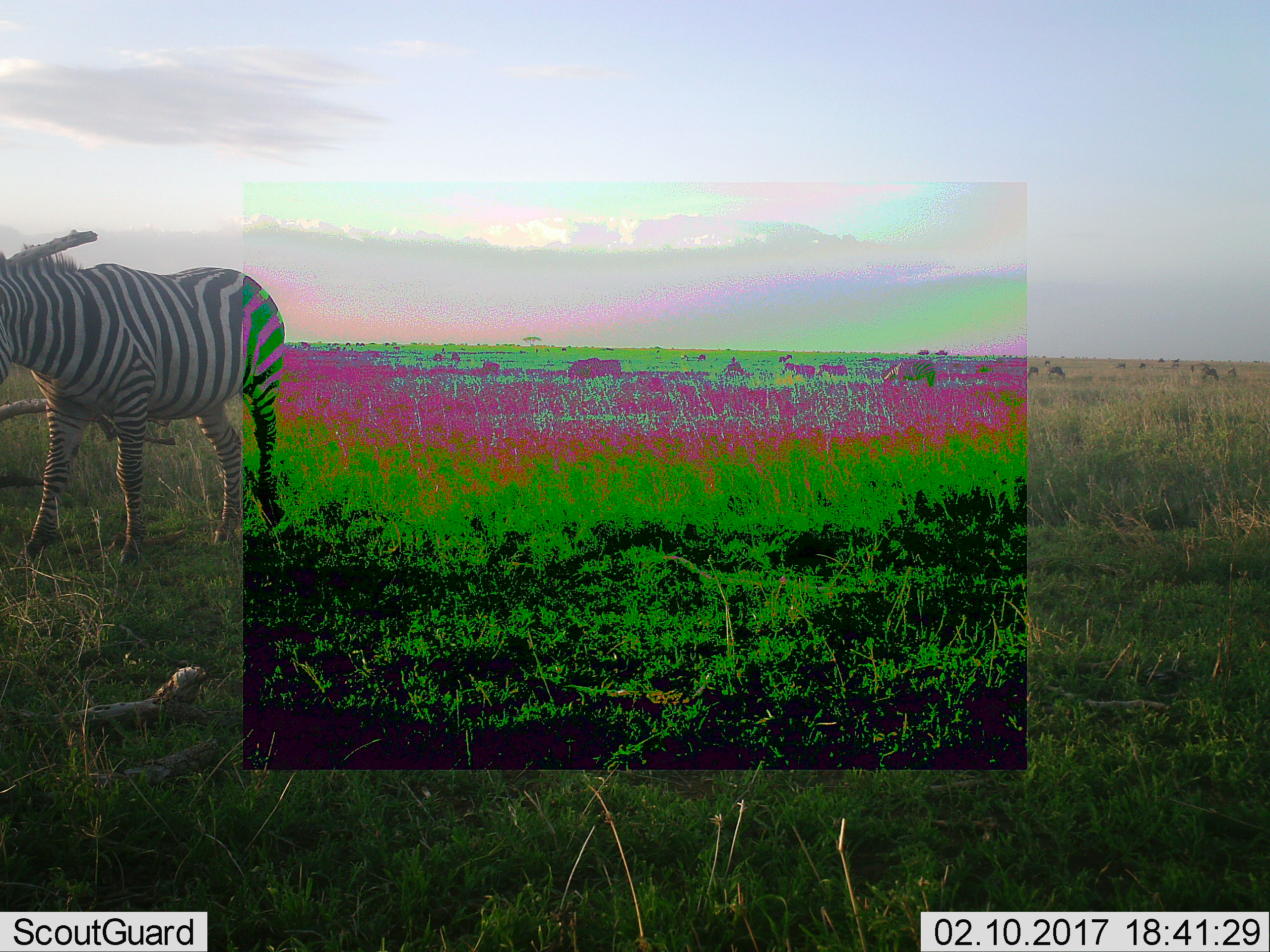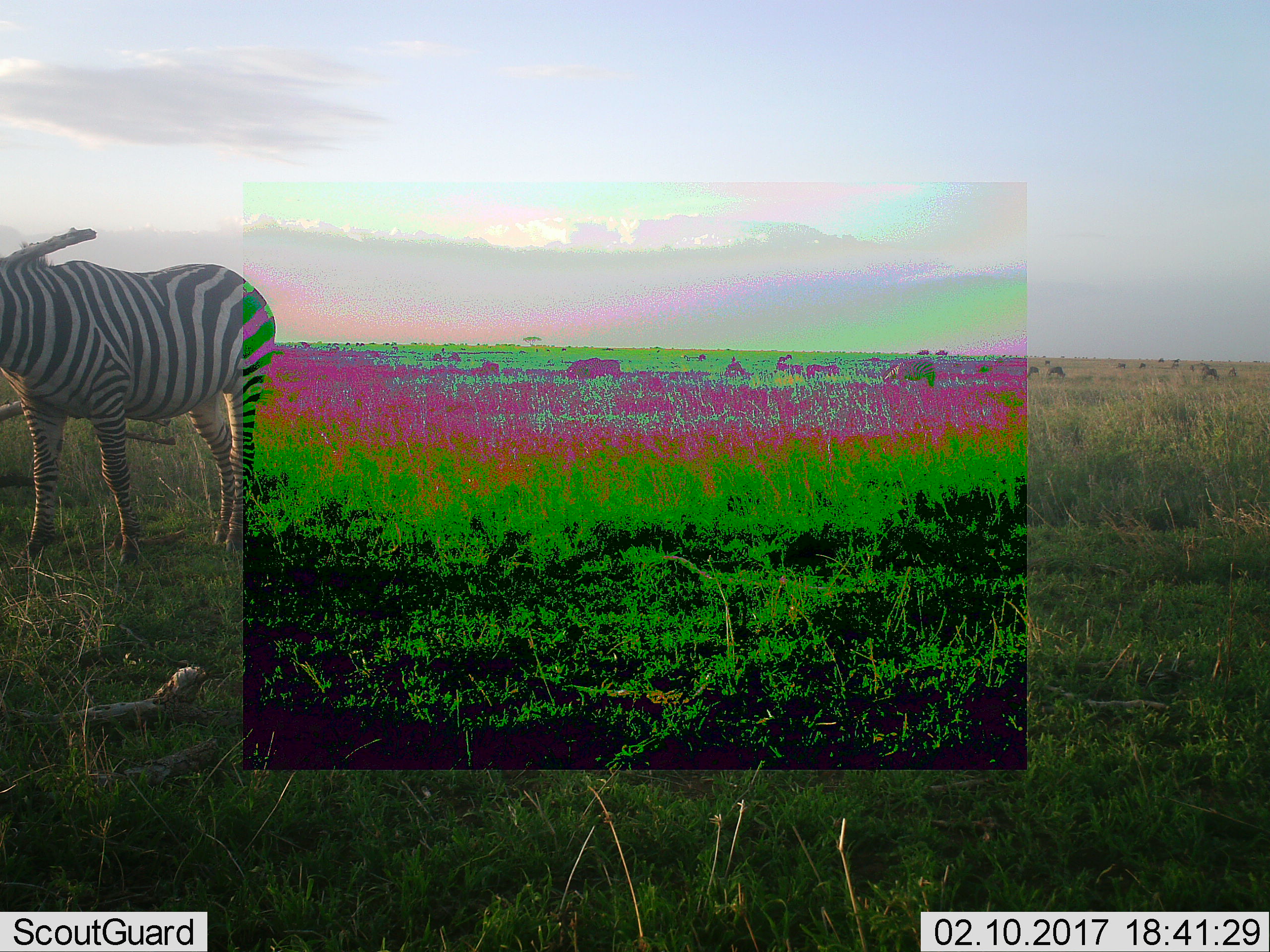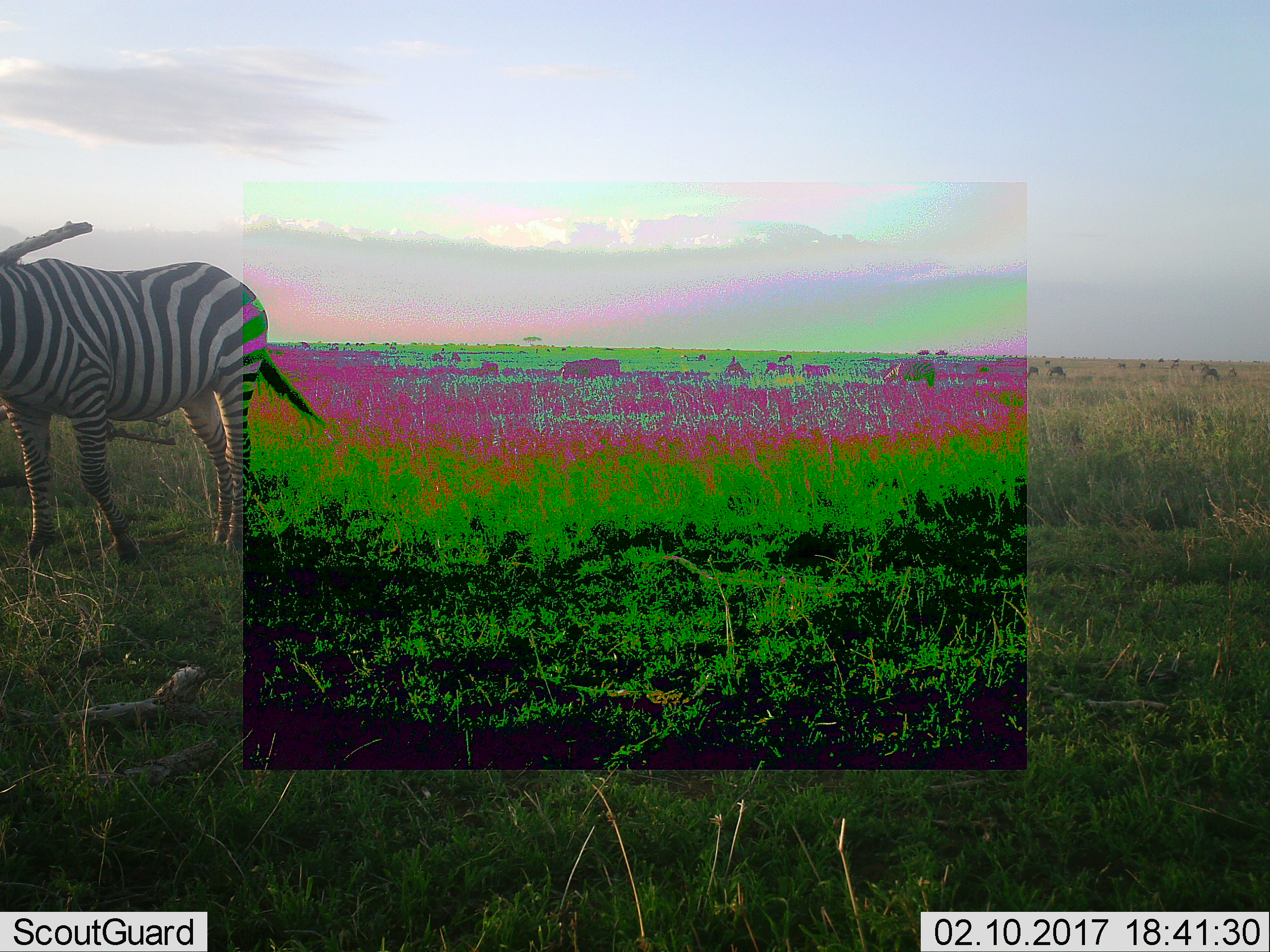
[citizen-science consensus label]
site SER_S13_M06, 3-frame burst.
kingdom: Animalia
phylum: Chordata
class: Mammalia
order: Perissodactyla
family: Equidae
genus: Equus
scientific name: Equus quagga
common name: plains zebra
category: zebraplains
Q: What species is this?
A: Zebraplains (plains zebra) (Equus quagga).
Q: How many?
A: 1.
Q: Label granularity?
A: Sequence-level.